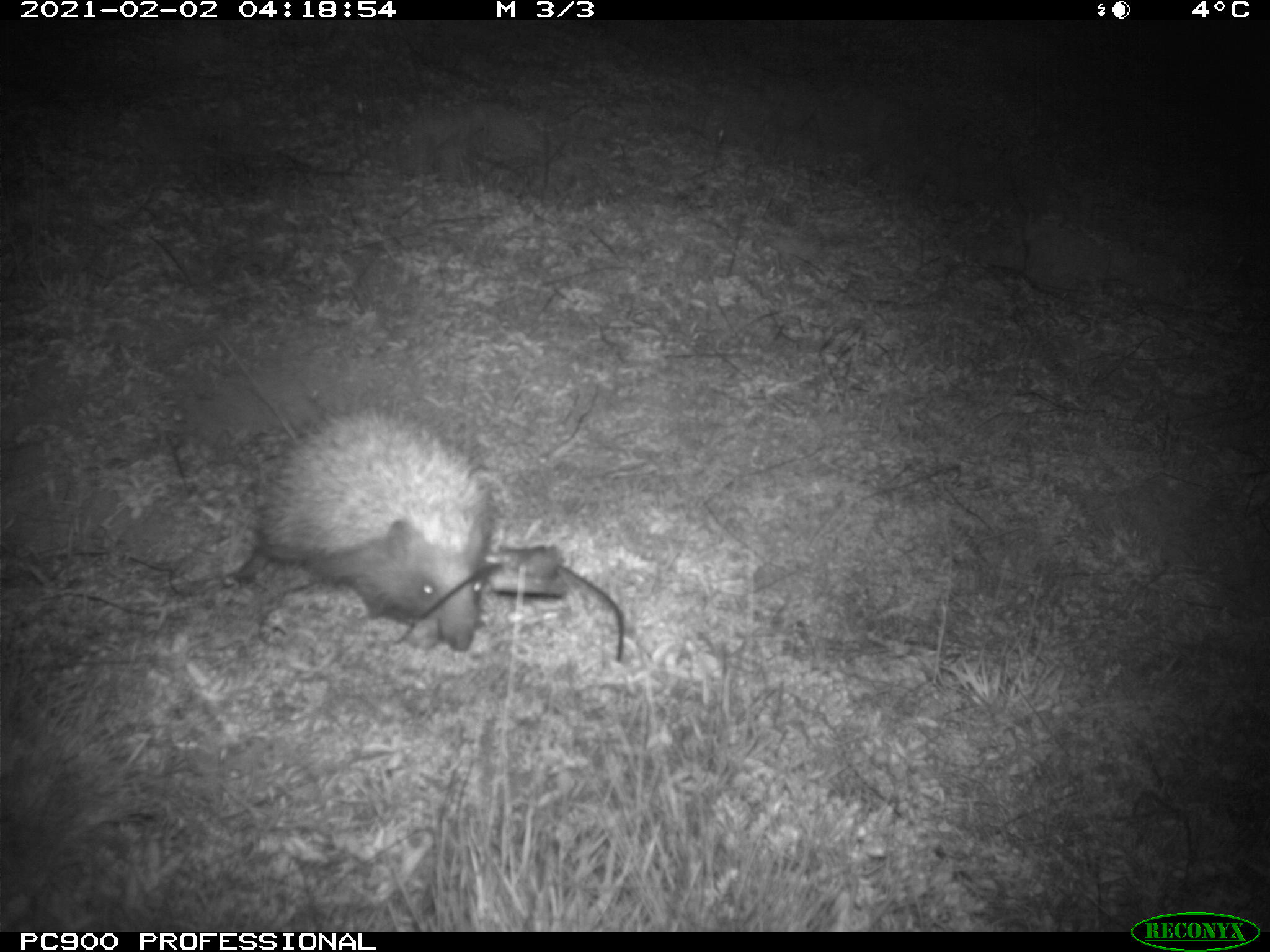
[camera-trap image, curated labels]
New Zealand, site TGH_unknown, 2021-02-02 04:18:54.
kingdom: Animalia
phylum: Chordata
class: Mammalia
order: Eulipotyphla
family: Erinaceidae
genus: Erinaceus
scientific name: Erinaceus europaeus europaeus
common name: european hedgehog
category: hedgehog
Hedgehog (european hedgehog) (Erinaceus europaeus europaeus).